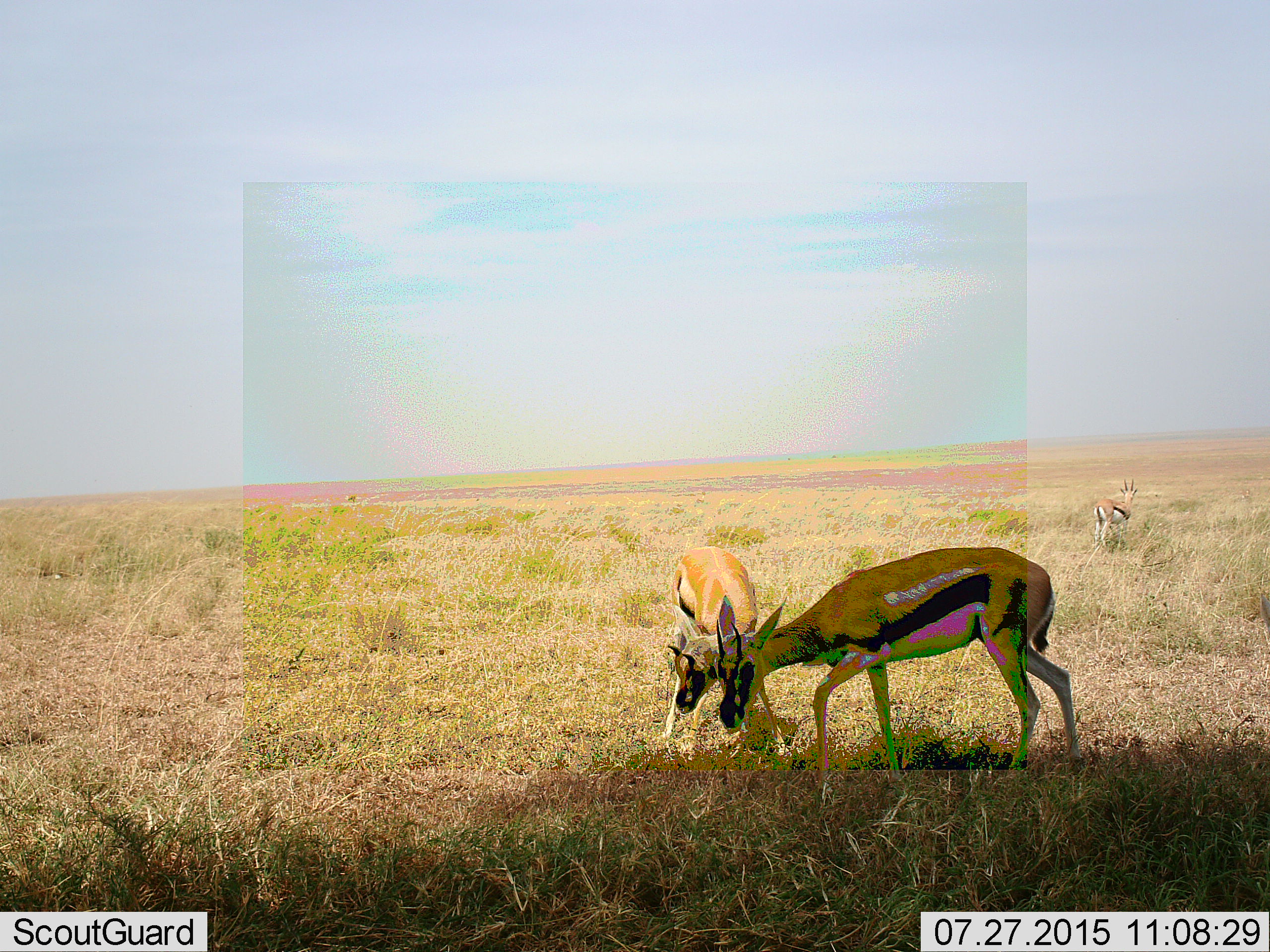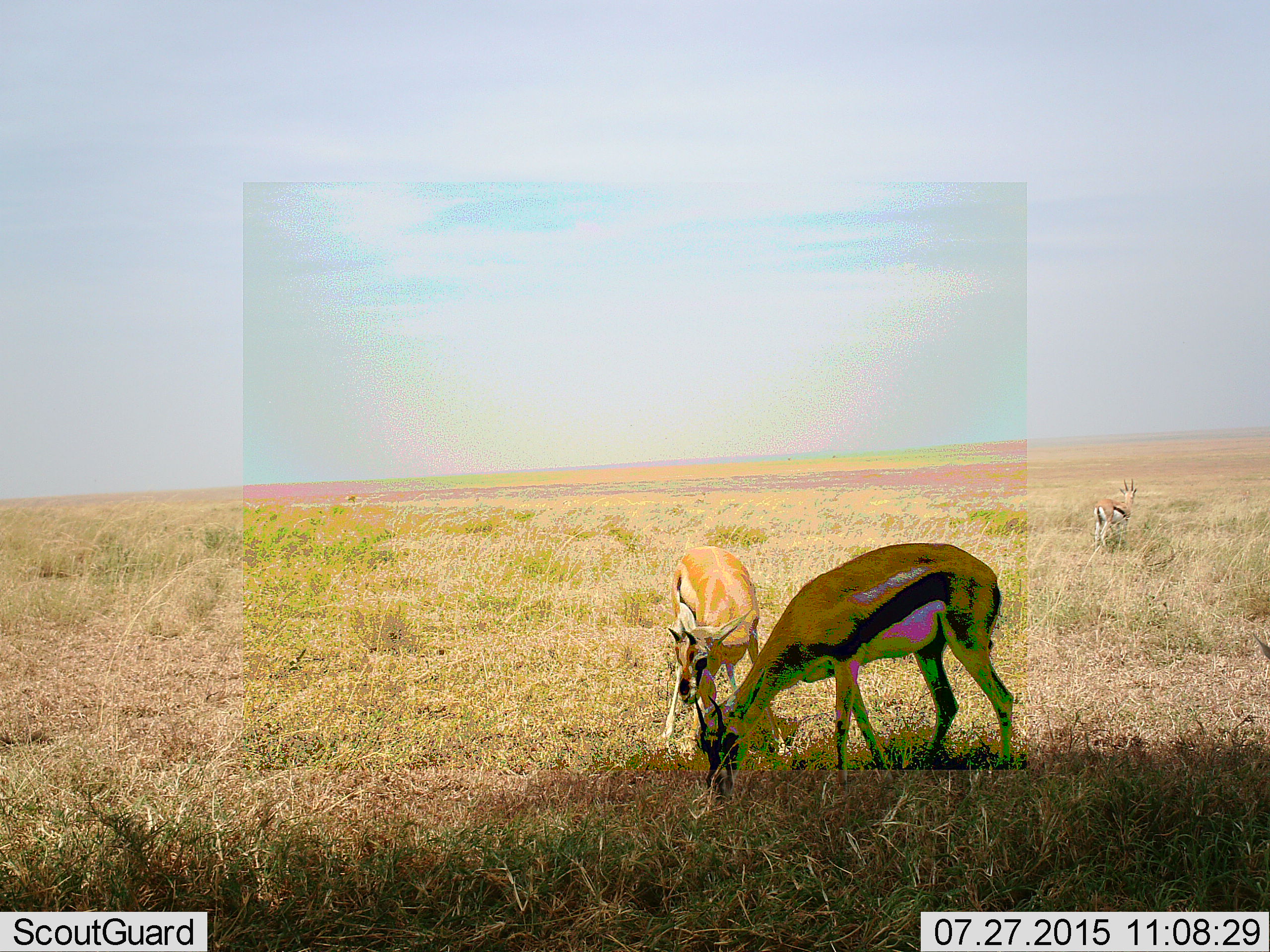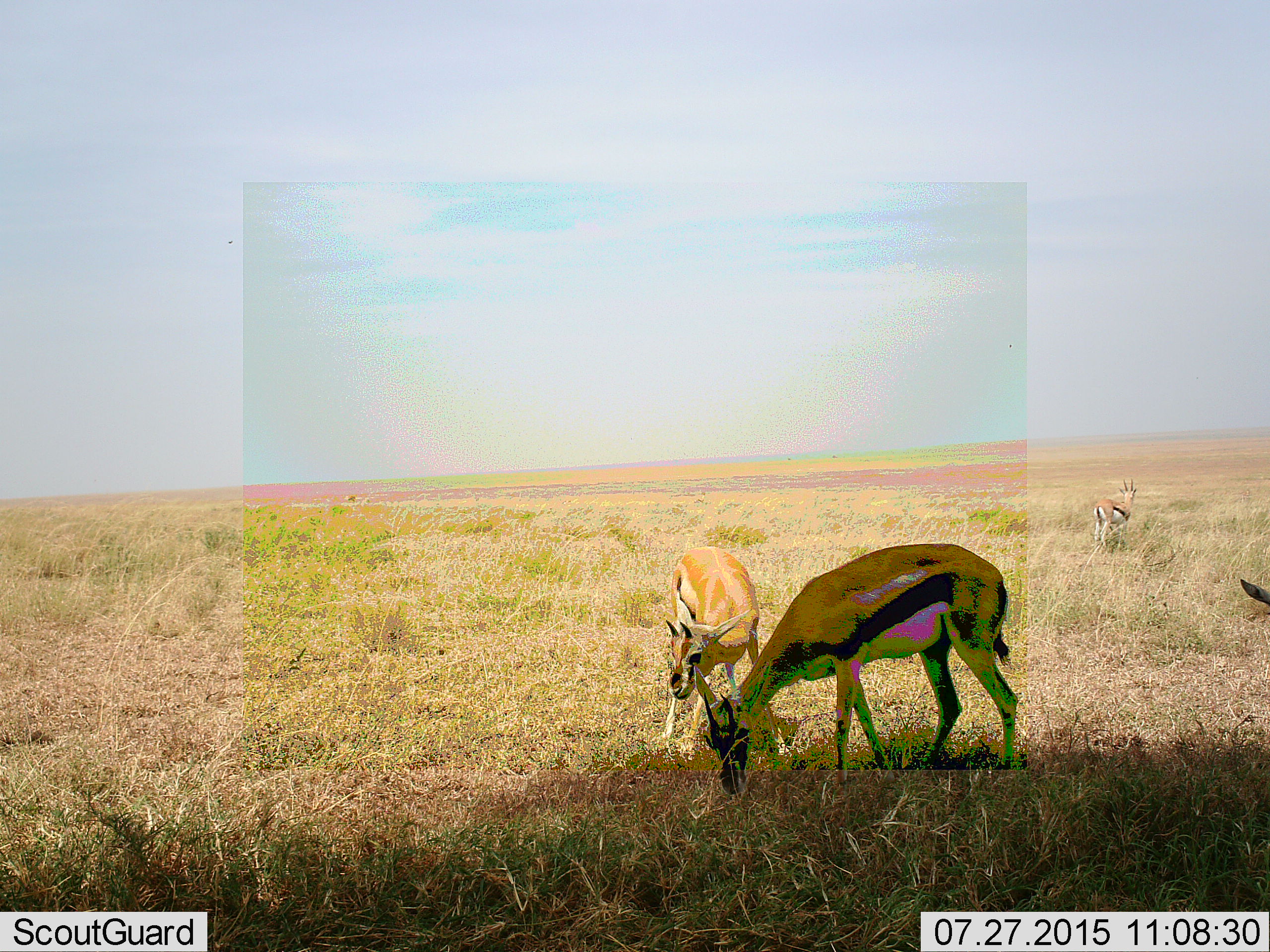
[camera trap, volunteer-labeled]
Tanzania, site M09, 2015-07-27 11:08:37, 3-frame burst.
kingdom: Animalia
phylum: Chordata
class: Mammalia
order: Artiodactyla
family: Bovidae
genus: Eudorcas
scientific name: Eudorcas thomsonii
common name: thomson's gazelle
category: gazellethomsons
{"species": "gazellethomsons (thomson's gazelle) (Eudorcas thomsonii)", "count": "3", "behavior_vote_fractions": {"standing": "80%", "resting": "0%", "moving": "10%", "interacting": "20%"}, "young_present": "0%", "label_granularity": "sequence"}